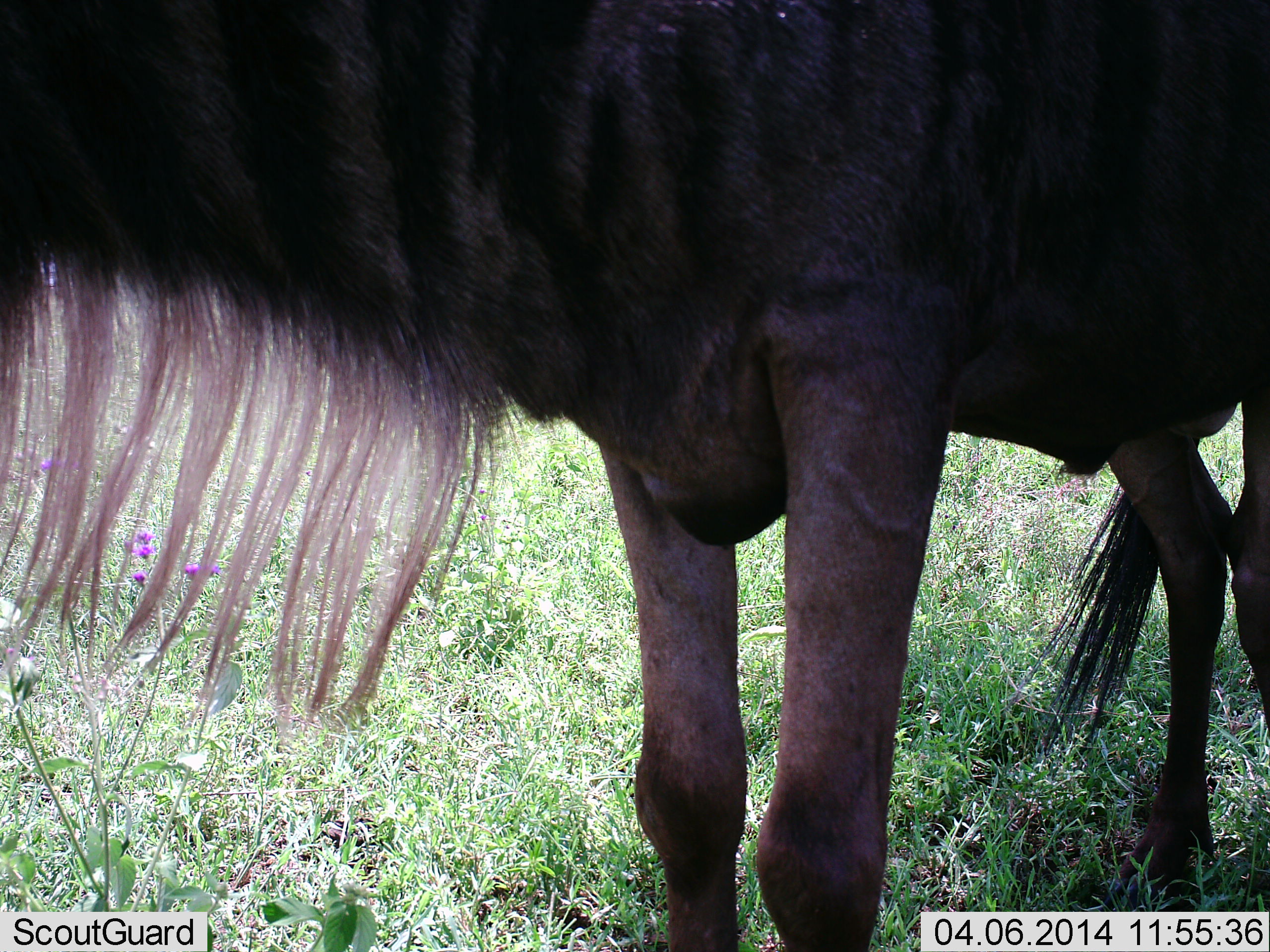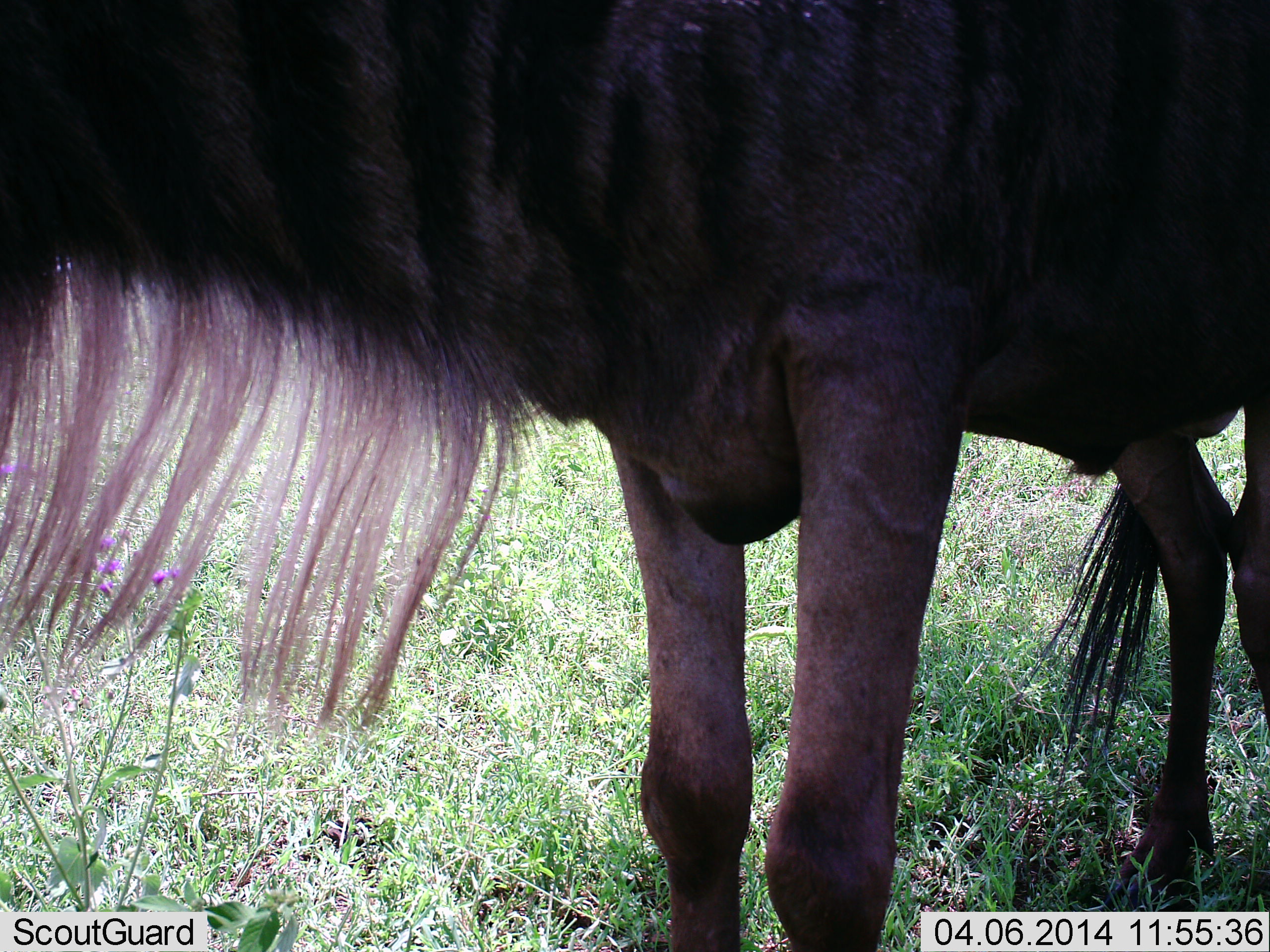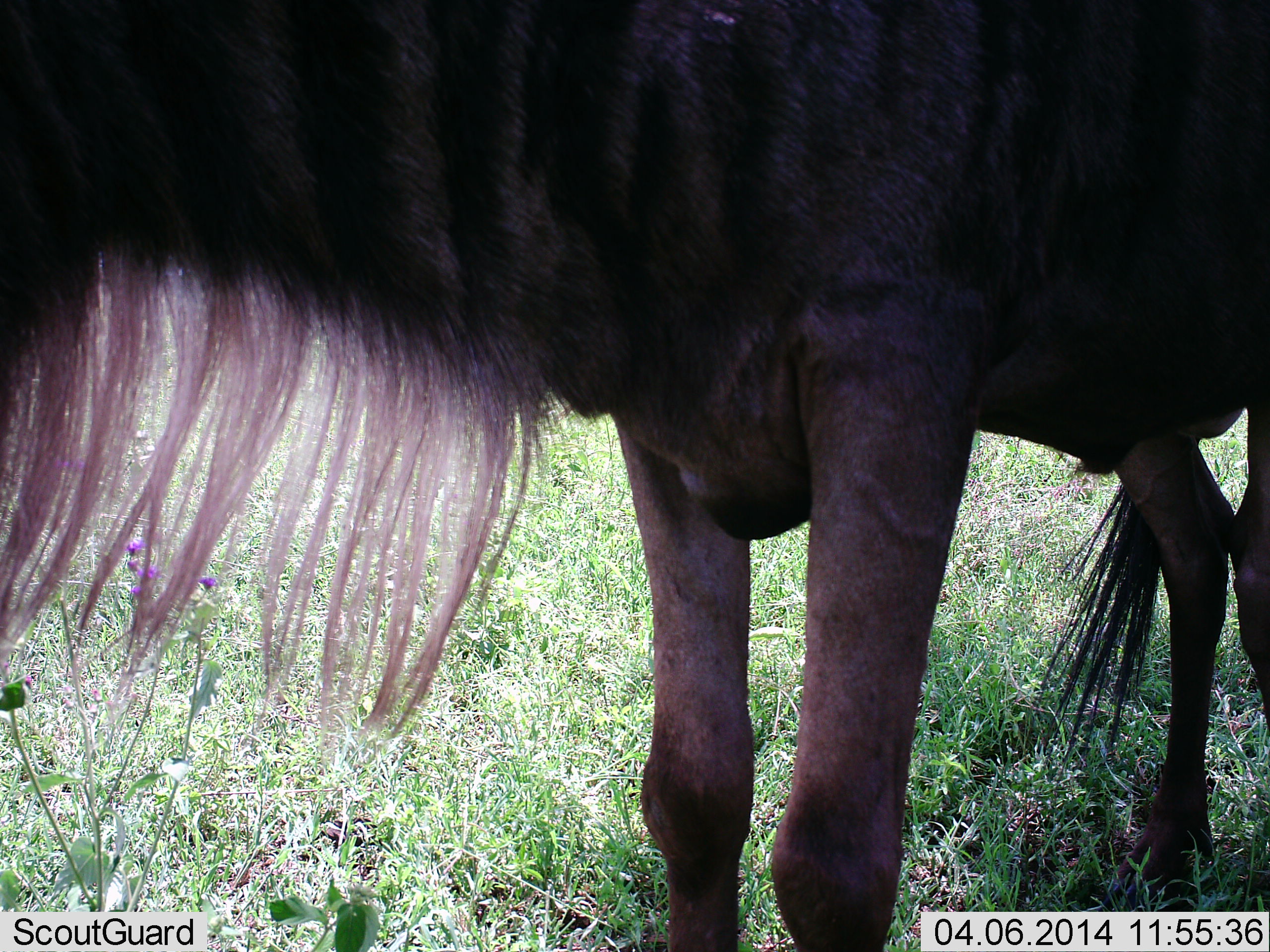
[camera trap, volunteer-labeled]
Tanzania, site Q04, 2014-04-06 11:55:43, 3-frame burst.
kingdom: Animalia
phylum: Chordata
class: Mammalia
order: Artiodactyla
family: Bovidae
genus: Connochaetes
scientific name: Connochaetes taurinus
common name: blue wildebeest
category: wildebeest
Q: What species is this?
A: Wildebeest (blue wildebeest) (Connochaetes taurinus).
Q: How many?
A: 1.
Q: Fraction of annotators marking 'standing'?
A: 100%.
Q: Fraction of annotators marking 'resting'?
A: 0%.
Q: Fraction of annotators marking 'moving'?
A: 0%.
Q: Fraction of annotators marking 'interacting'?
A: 0%.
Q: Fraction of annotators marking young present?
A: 0%.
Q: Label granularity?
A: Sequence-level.